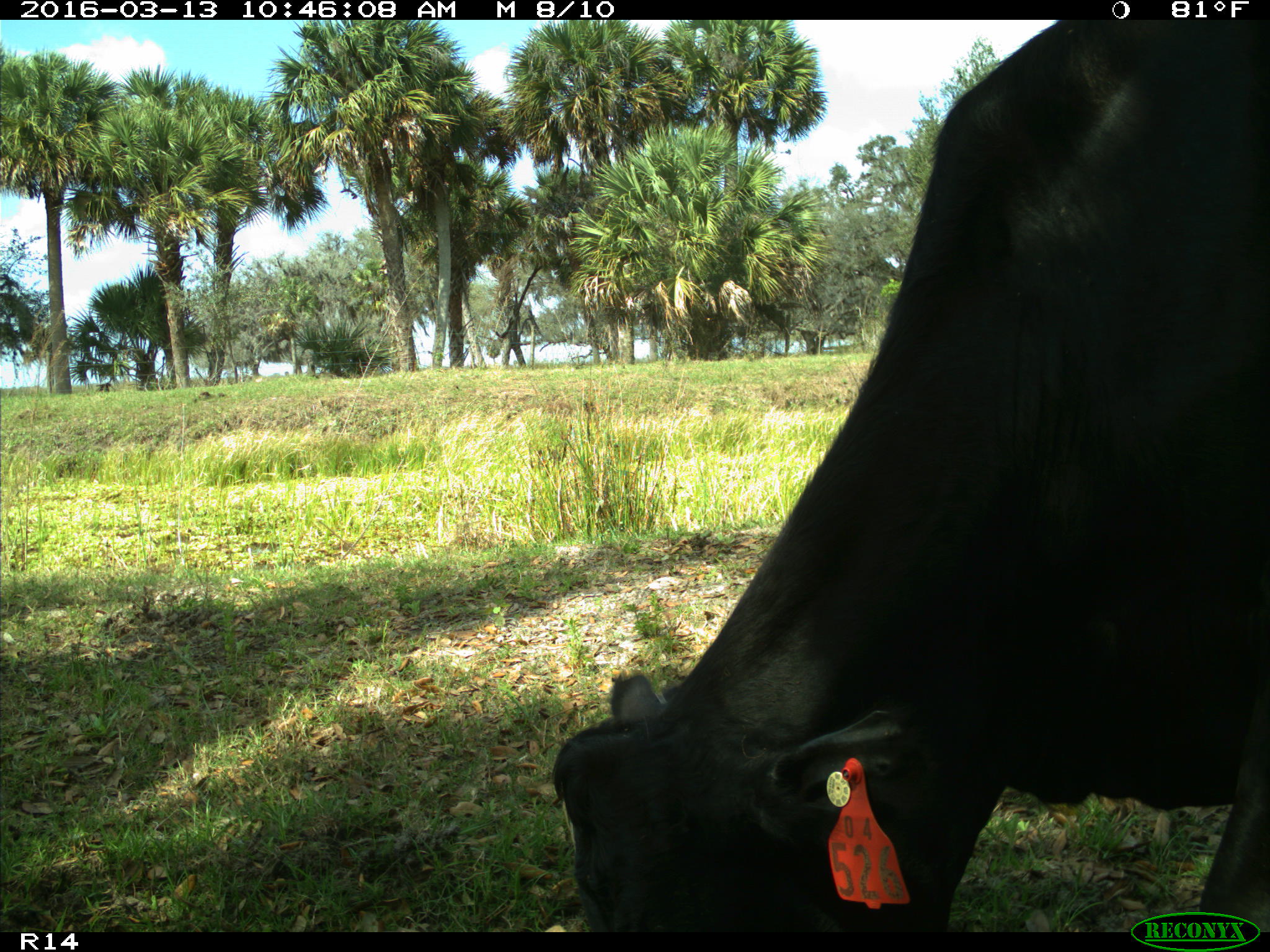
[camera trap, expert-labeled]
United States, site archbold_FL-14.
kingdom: Animalia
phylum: Chordata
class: Mammalia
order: Artiodactyla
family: Bovidae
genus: Bos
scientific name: Bos taurus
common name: domestic cow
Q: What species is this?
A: Bos taurus (domestic cow).